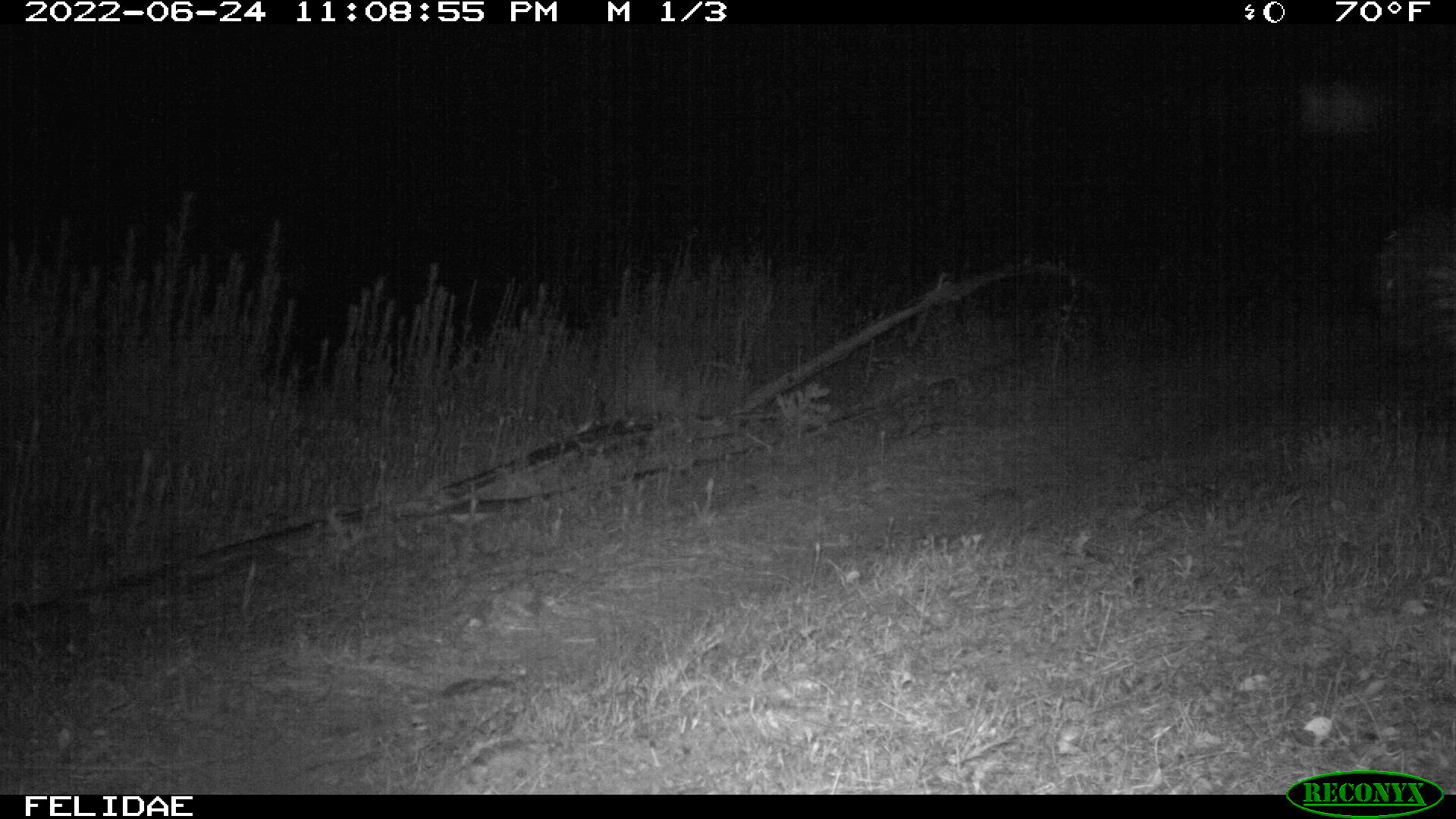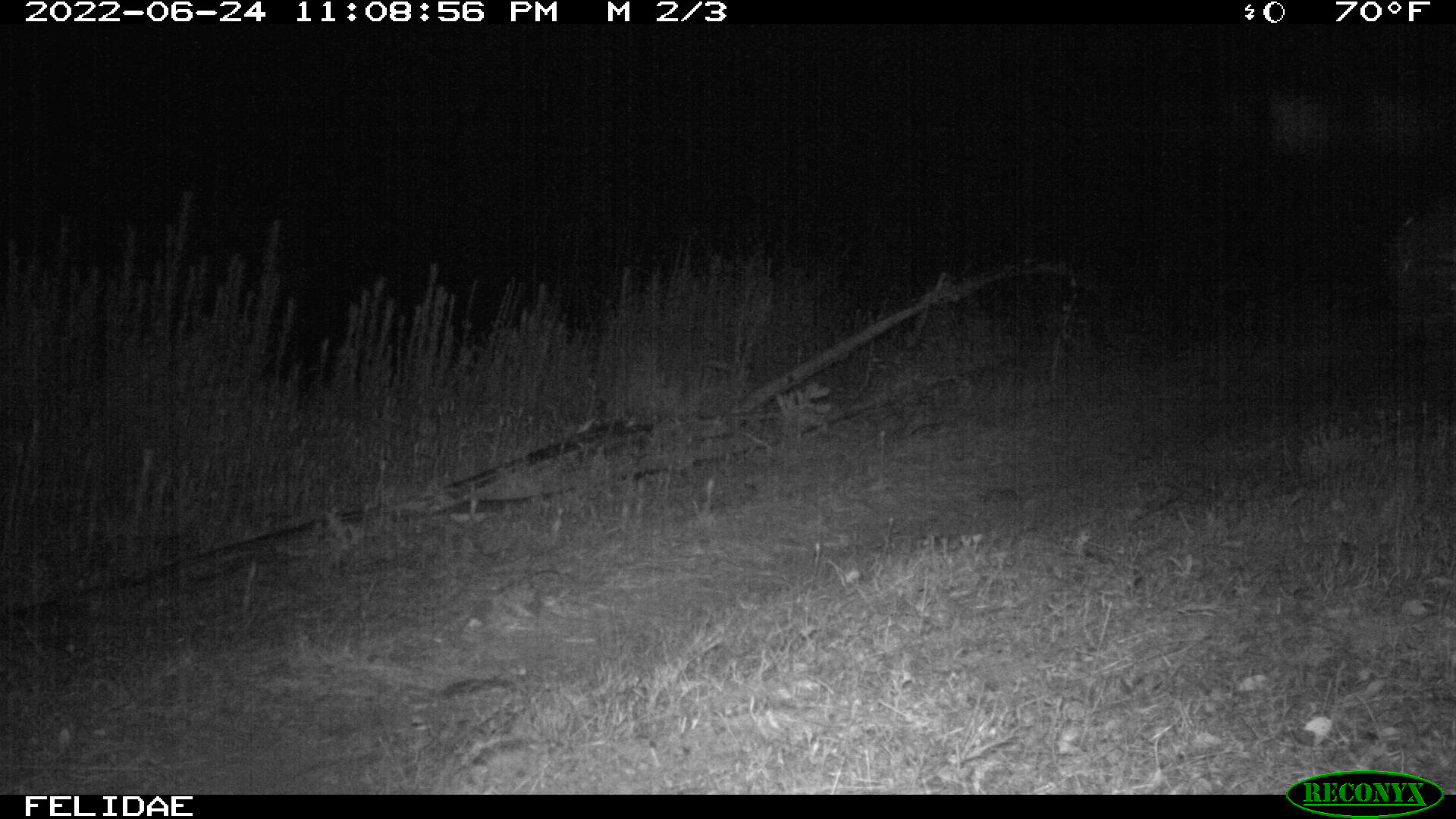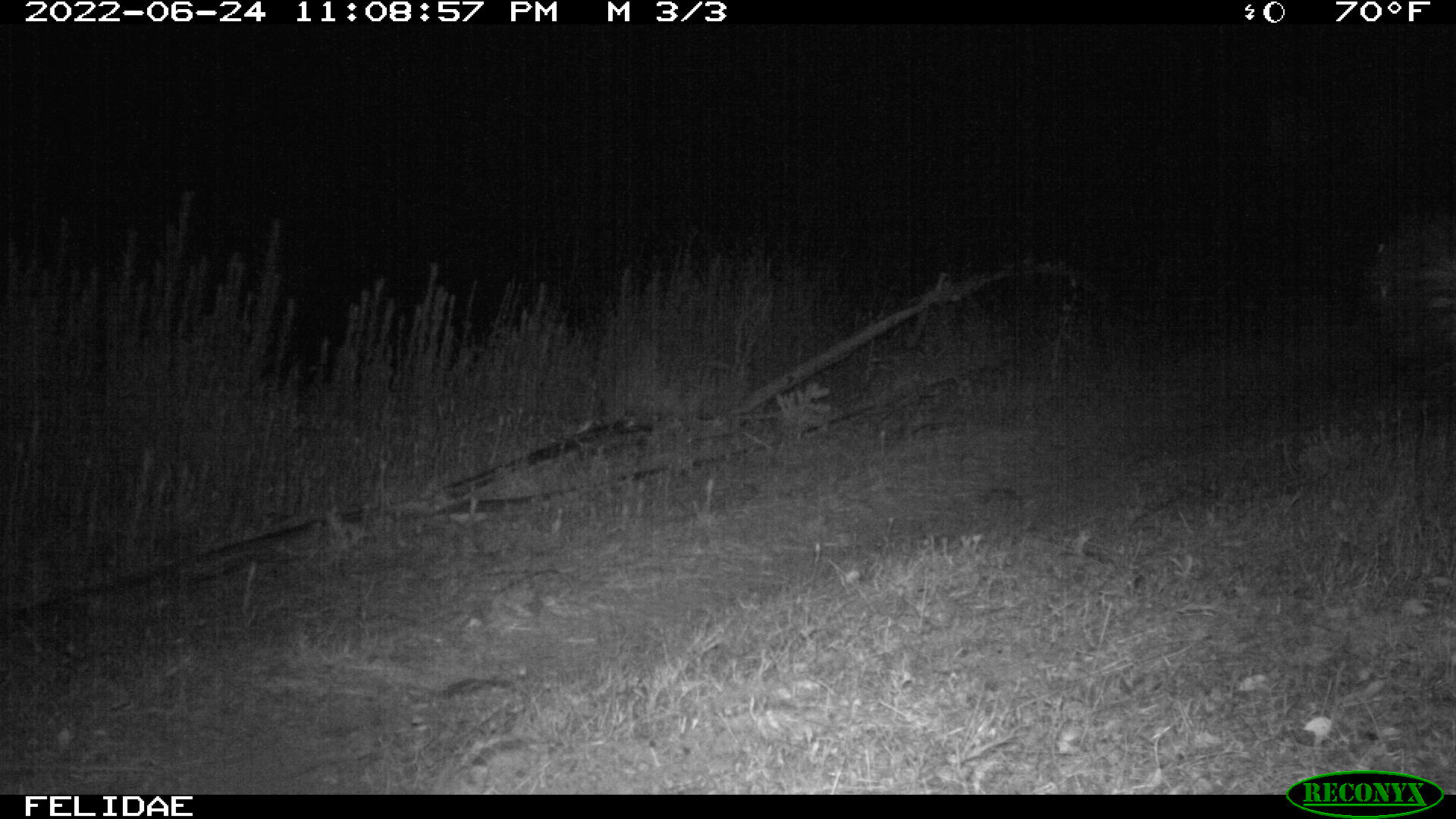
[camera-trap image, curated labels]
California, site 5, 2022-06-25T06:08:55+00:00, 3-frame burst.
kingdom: Animalia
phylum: Chordata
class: Mammalia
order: Carnivora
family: Mephitidae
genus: Mephitis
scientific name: Mephitis mephitis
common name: striped skunk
Striped skunk (Mephitis mephitis).